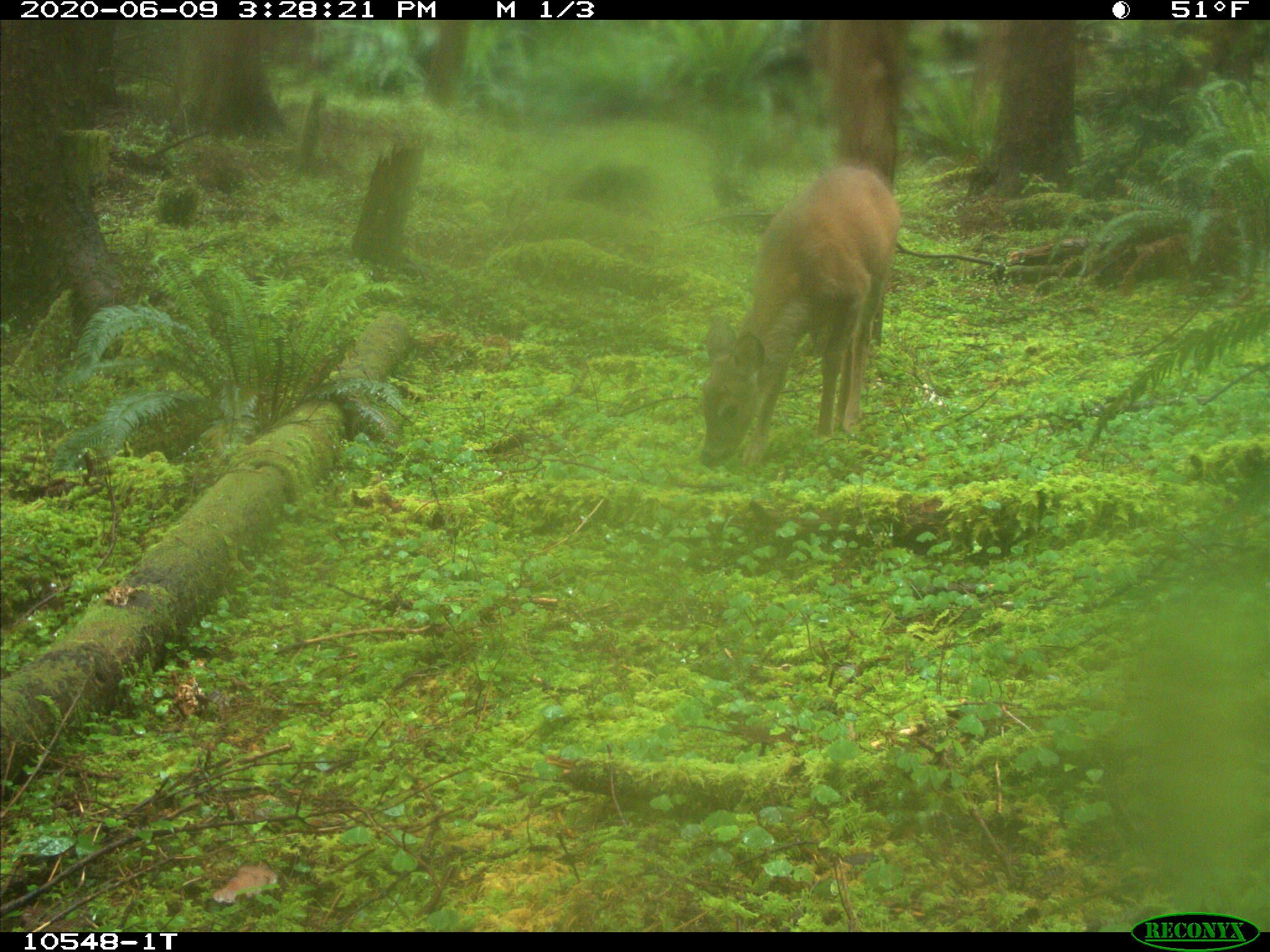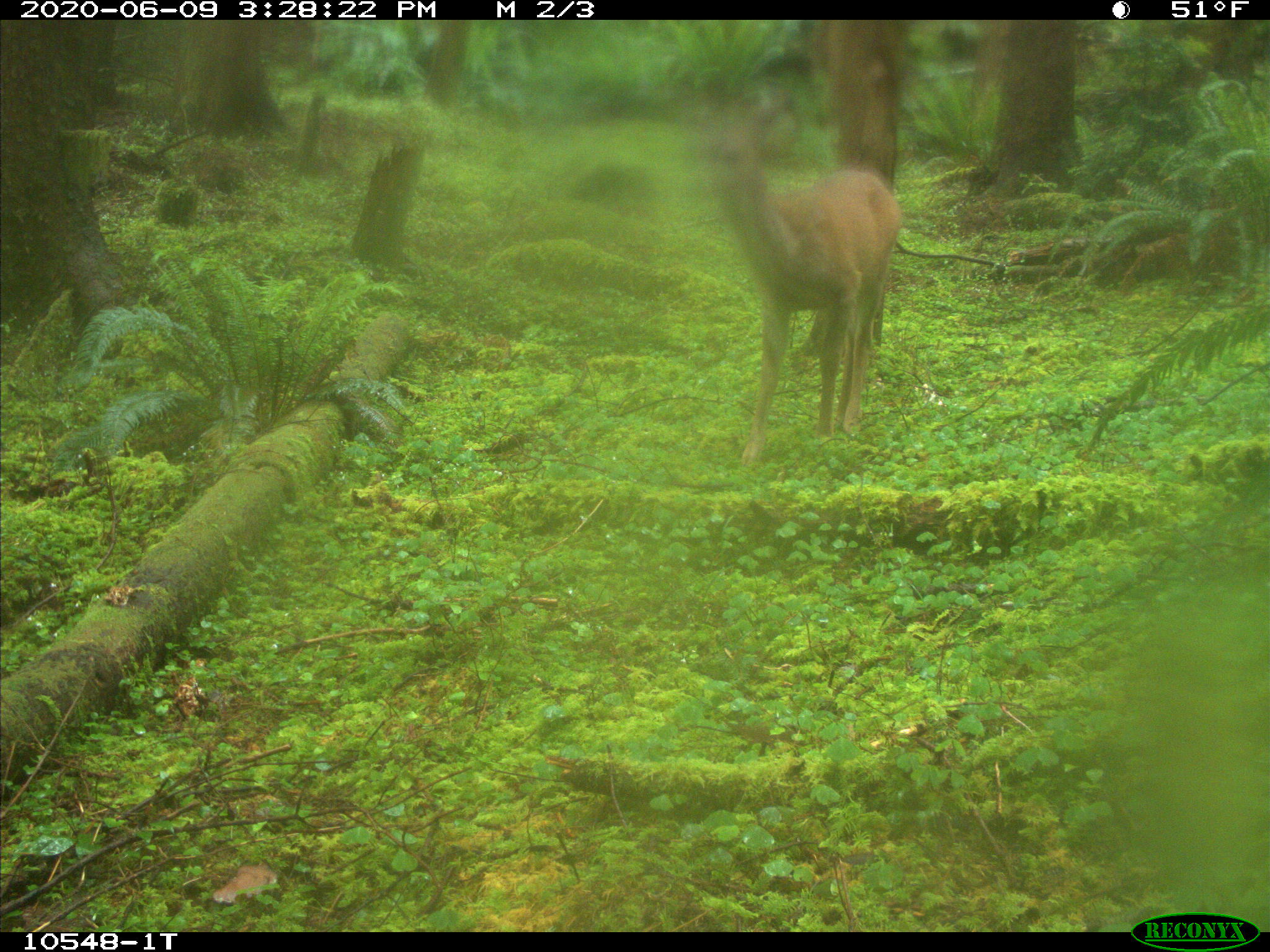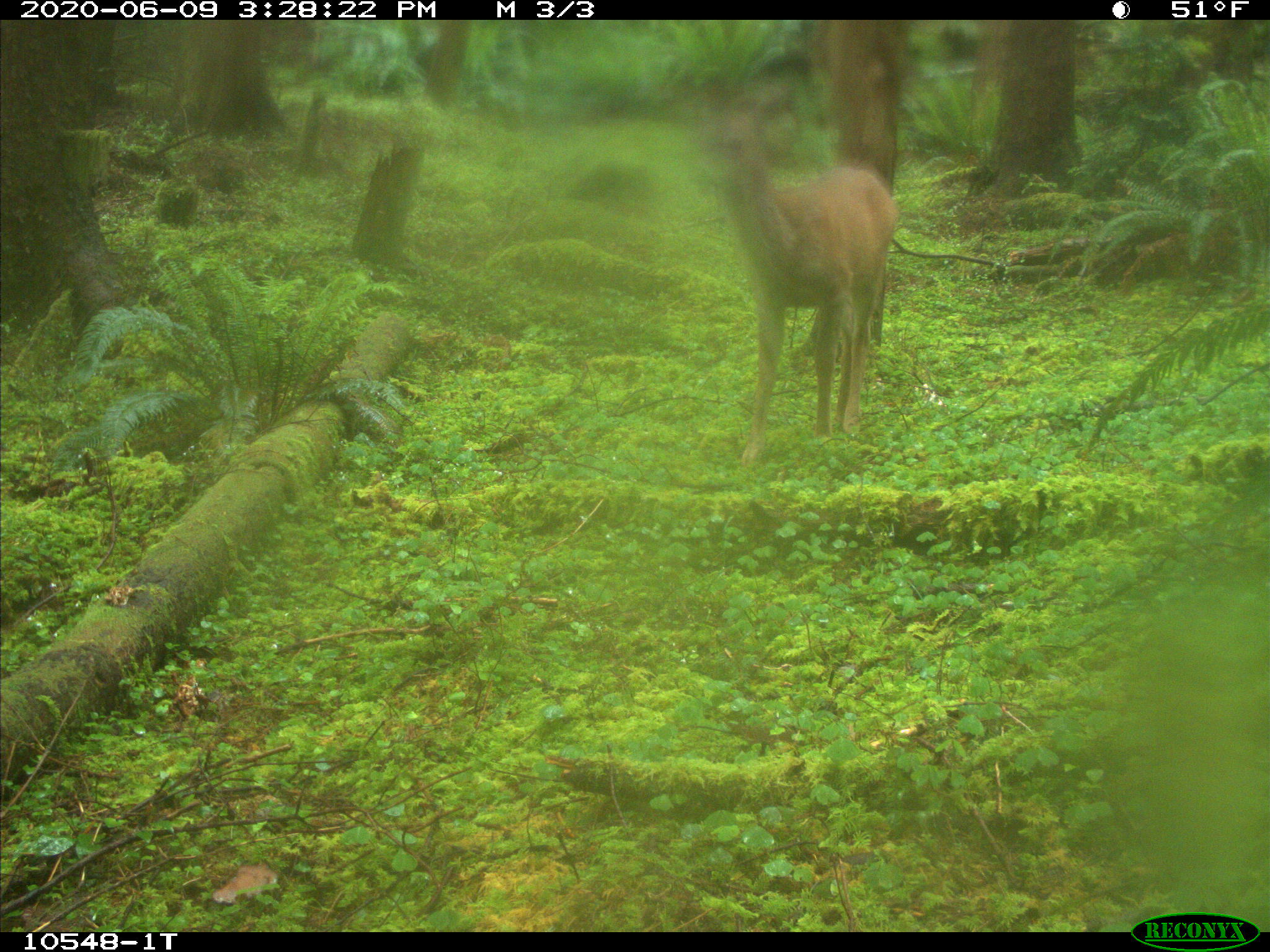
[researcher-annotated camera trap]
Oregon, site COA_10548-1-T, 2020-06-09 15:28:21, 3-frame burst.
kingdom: Animalia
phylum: Chordata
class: Mammalia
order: Artiodactyla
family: Cervidae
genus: Odocoileus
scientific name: Odocoileus hemionus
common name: black-tailed deer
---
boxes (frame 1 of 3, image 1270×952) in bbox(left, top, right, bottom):
black-tailed deer: bbox(684, 157, 907, 472)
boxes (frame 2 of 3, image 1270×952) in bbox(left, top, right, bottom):
black-tailed deer: bbox(682, 95, 913, 470)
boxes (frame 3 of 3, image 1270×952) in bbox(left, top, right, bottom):
black-tailed deer: bbox(680, 65, 907, 439)